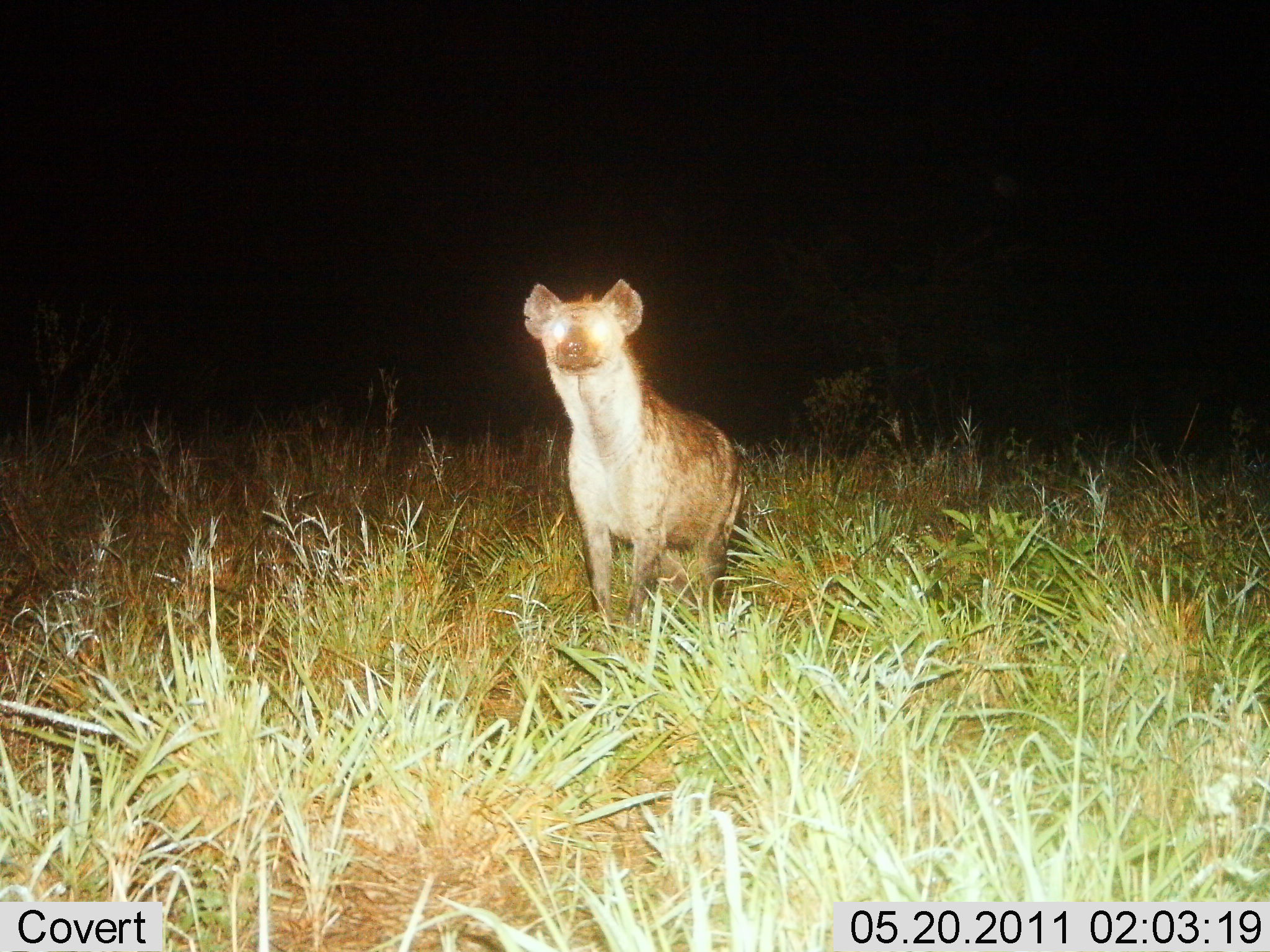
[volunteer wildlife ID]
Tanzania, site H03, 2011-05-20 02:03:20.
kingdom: Animalia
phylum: Chordata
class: Mammalia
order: Carnivora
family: Hyaenidae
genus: Crocuta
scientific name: Crocuta crocuta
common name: spotted hyena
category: hyenaspotted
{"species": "hyenaspotted (spotted hyena) (Crocuta crocuta)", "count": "1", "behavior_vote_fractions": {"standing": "100%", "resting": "0%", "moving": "0%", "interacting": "0%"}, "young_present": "0%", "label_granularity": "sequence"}